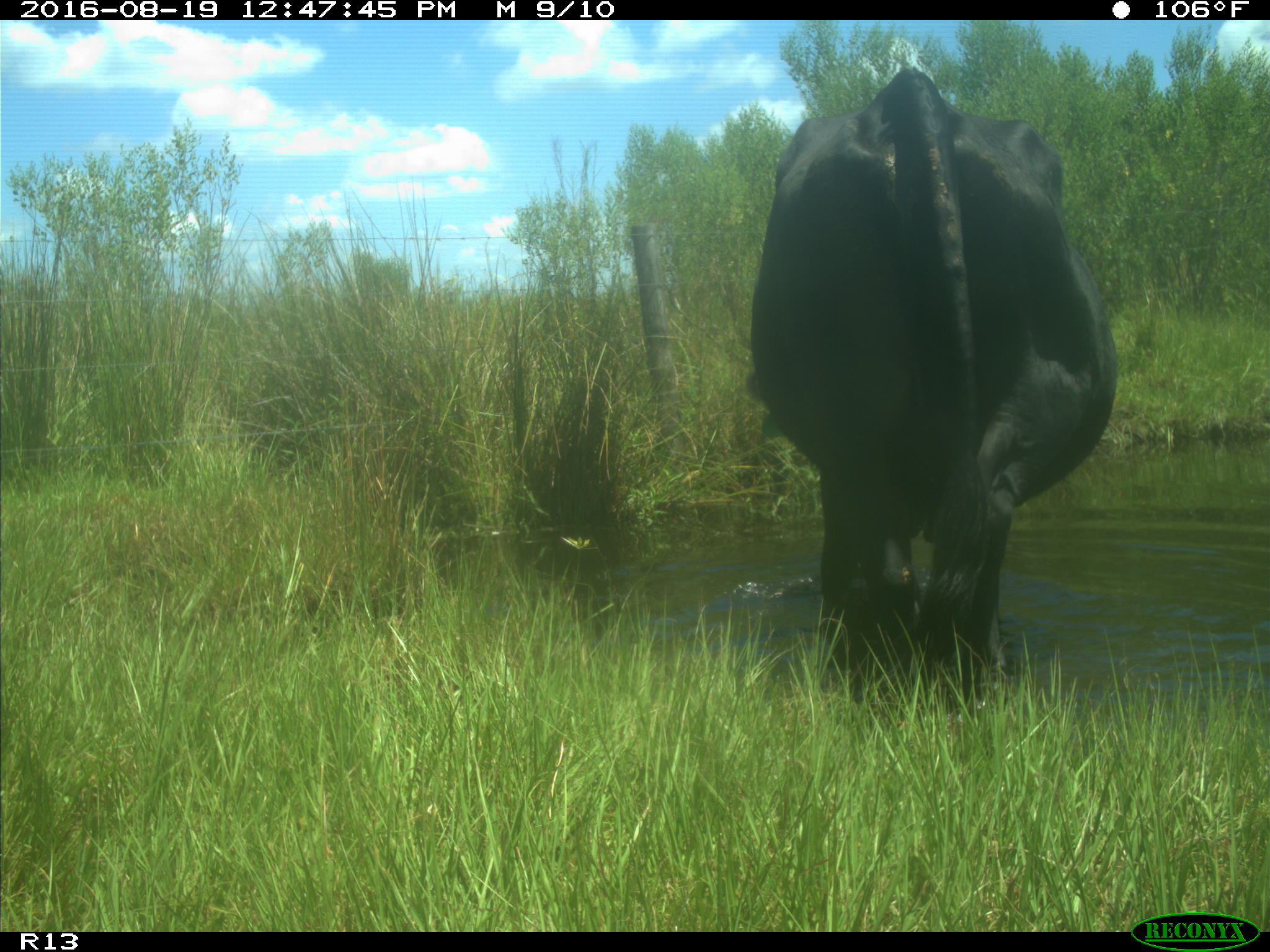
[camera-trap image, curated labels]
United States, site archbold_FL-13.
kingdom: Animalia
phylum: Chordata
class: Mammalia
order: Artiodactyla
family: Bovidae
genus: Bos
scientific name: Bos taurus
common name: domestic cow